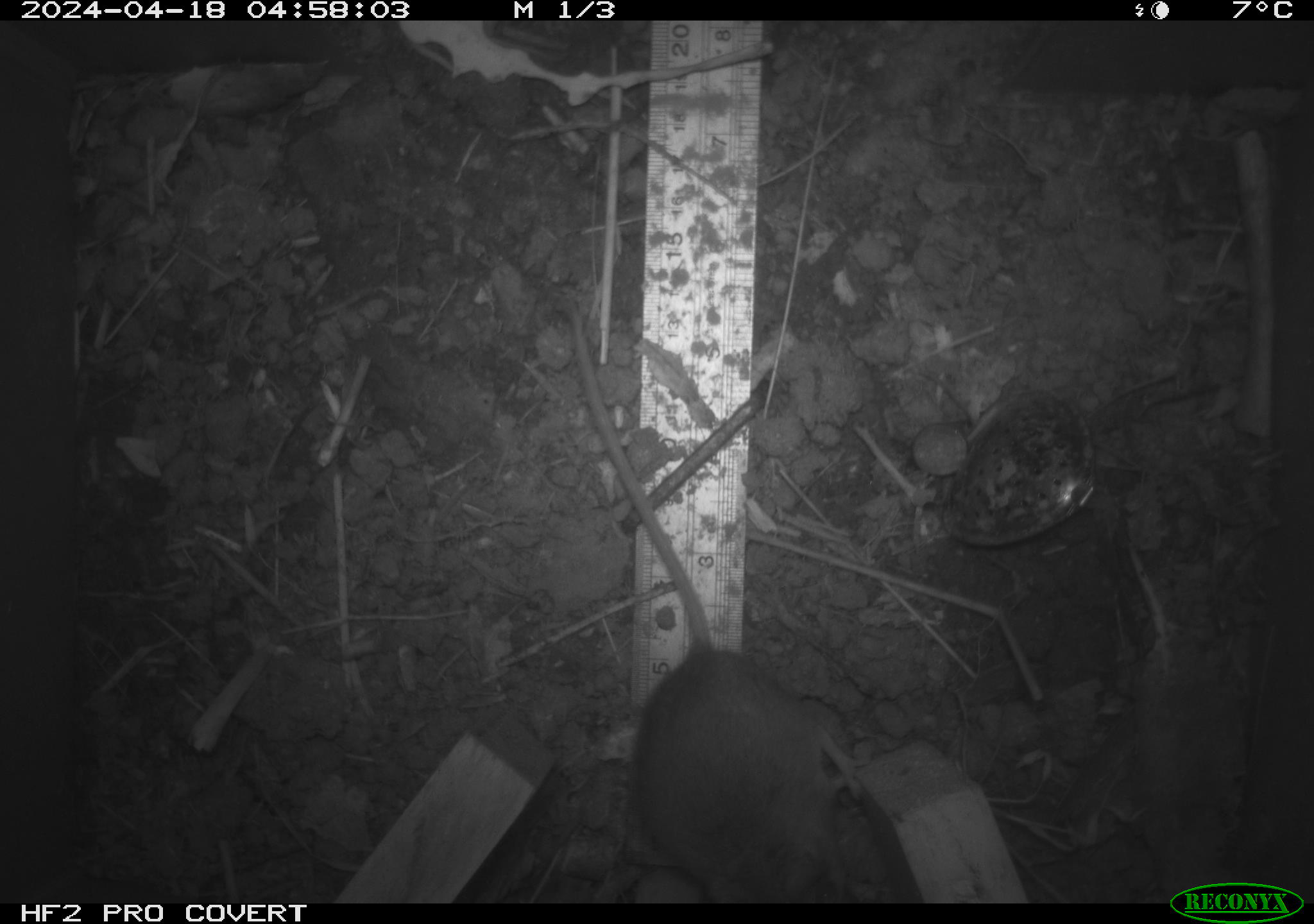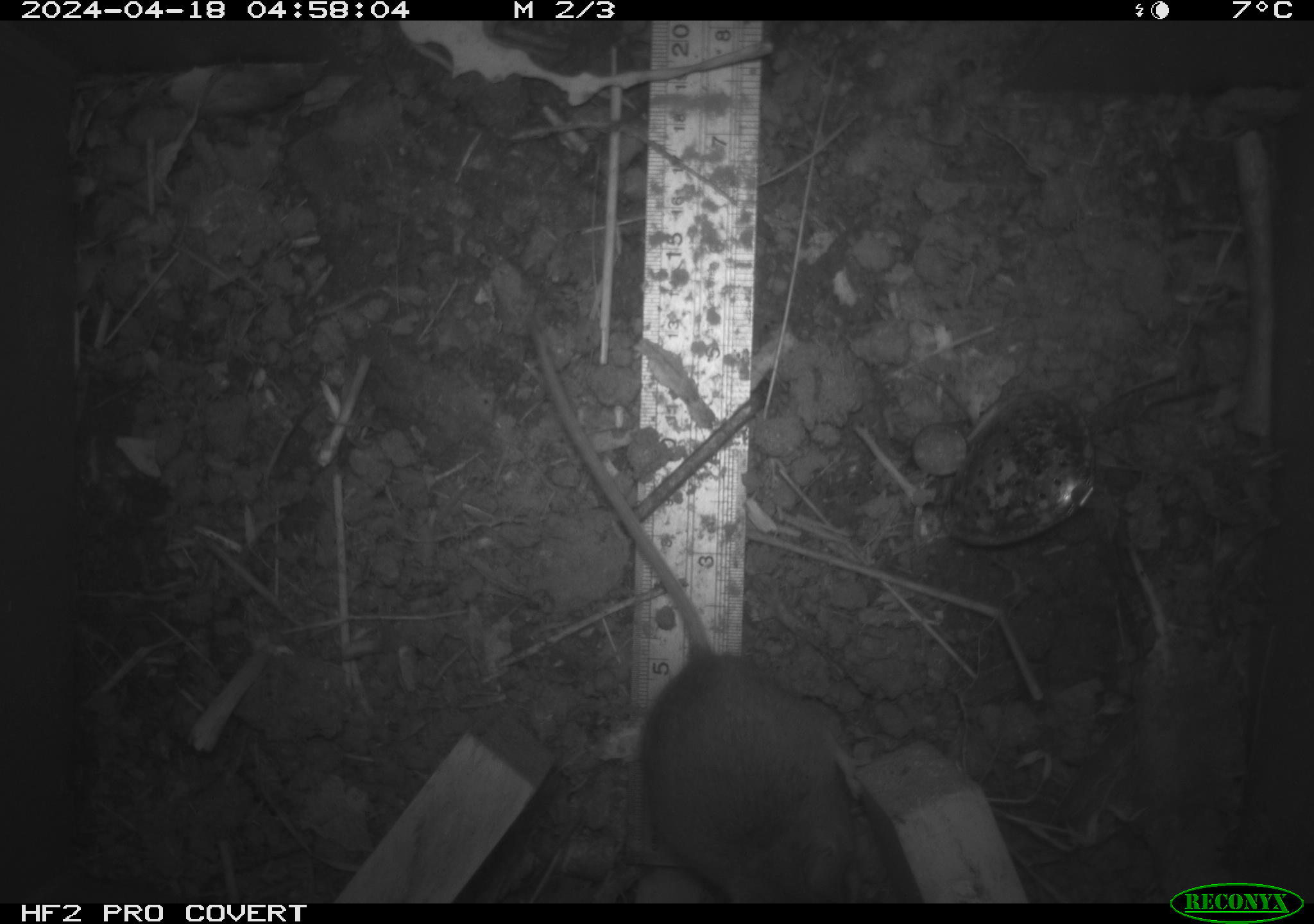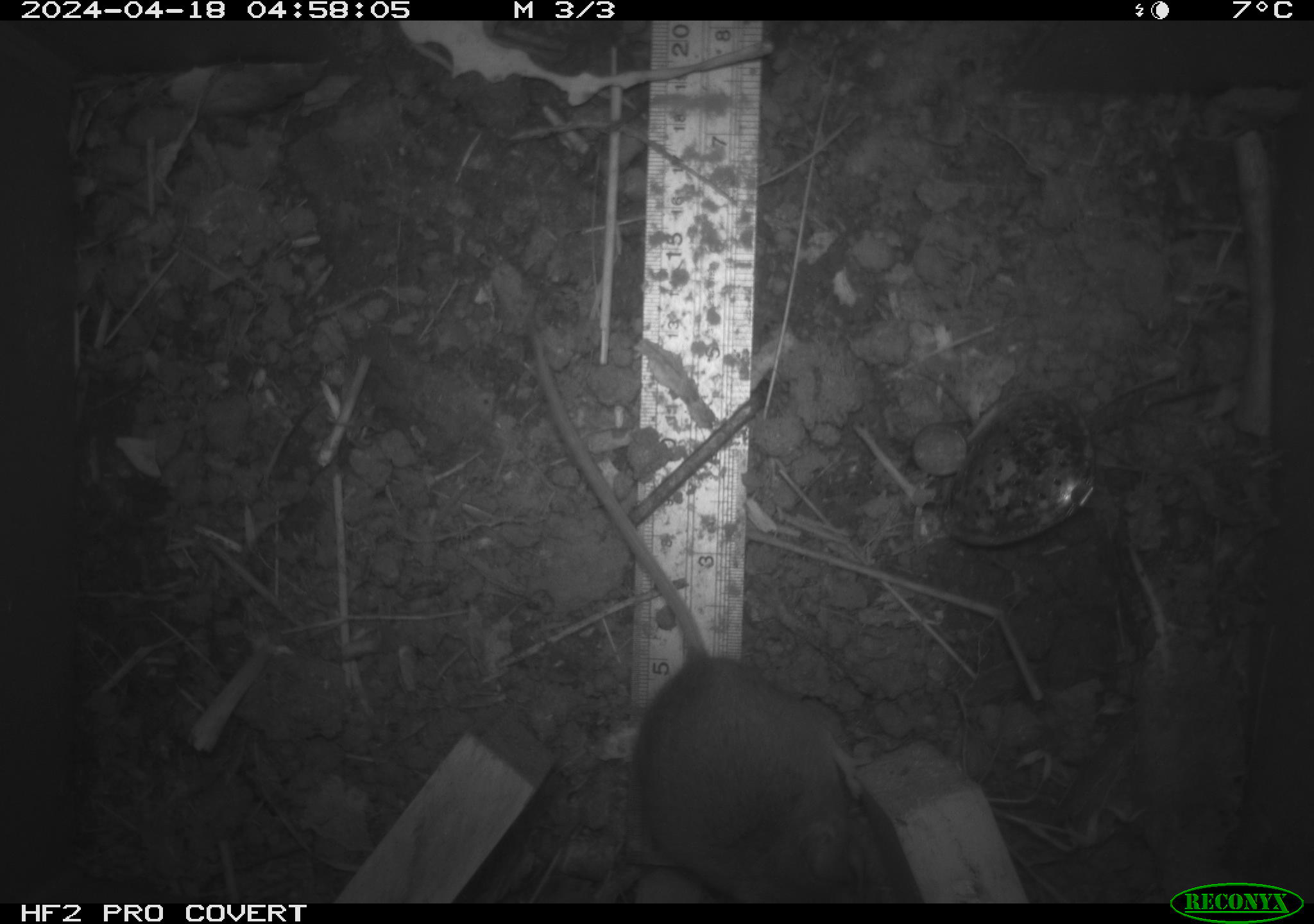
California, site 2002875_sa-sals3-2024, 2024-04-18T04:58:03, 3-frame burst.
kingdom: Animalia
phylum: Chordata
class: Mammalia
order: Rodentia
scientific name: Rodentia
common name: mouse species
Mouse species (Rodentia).